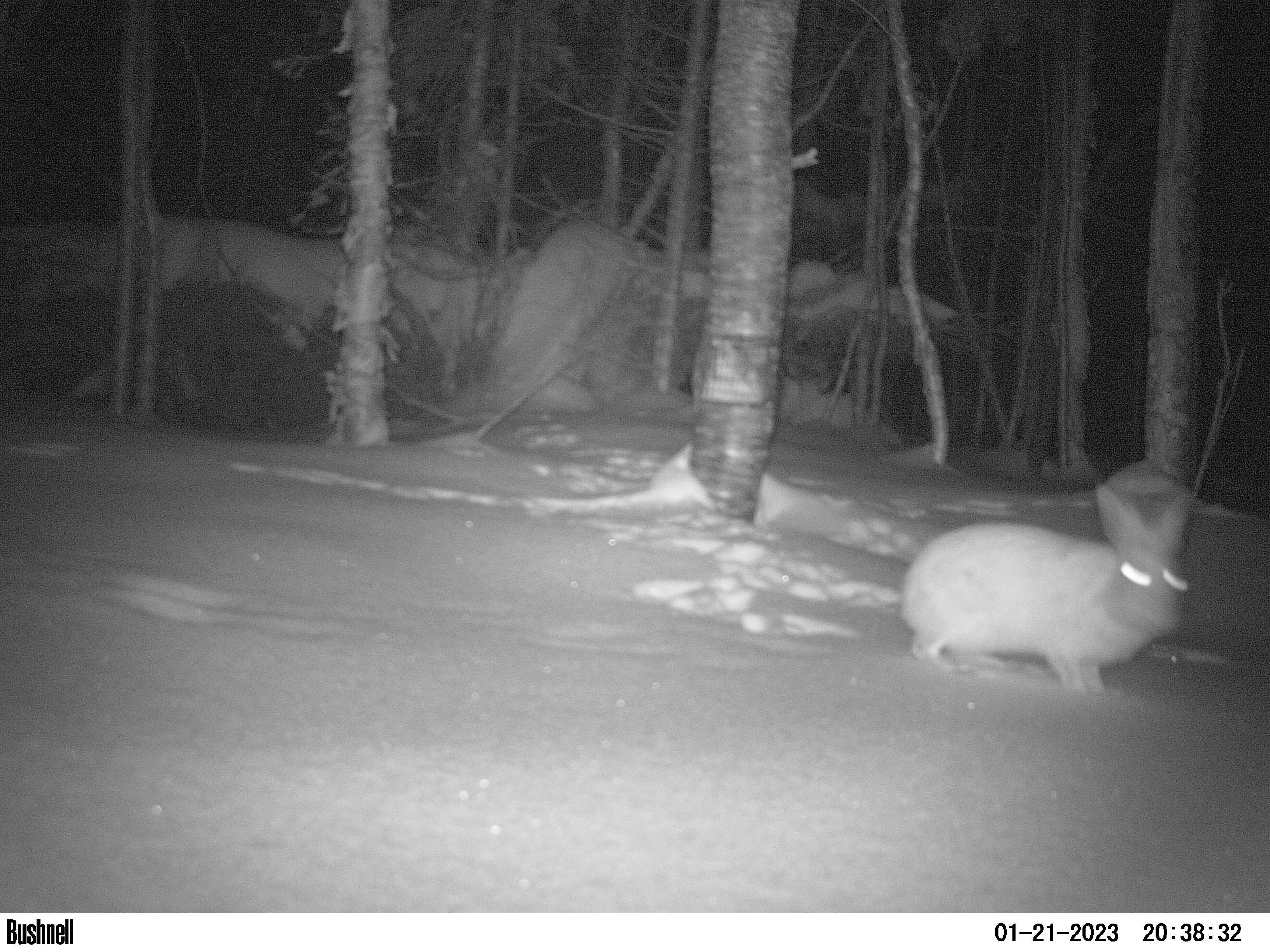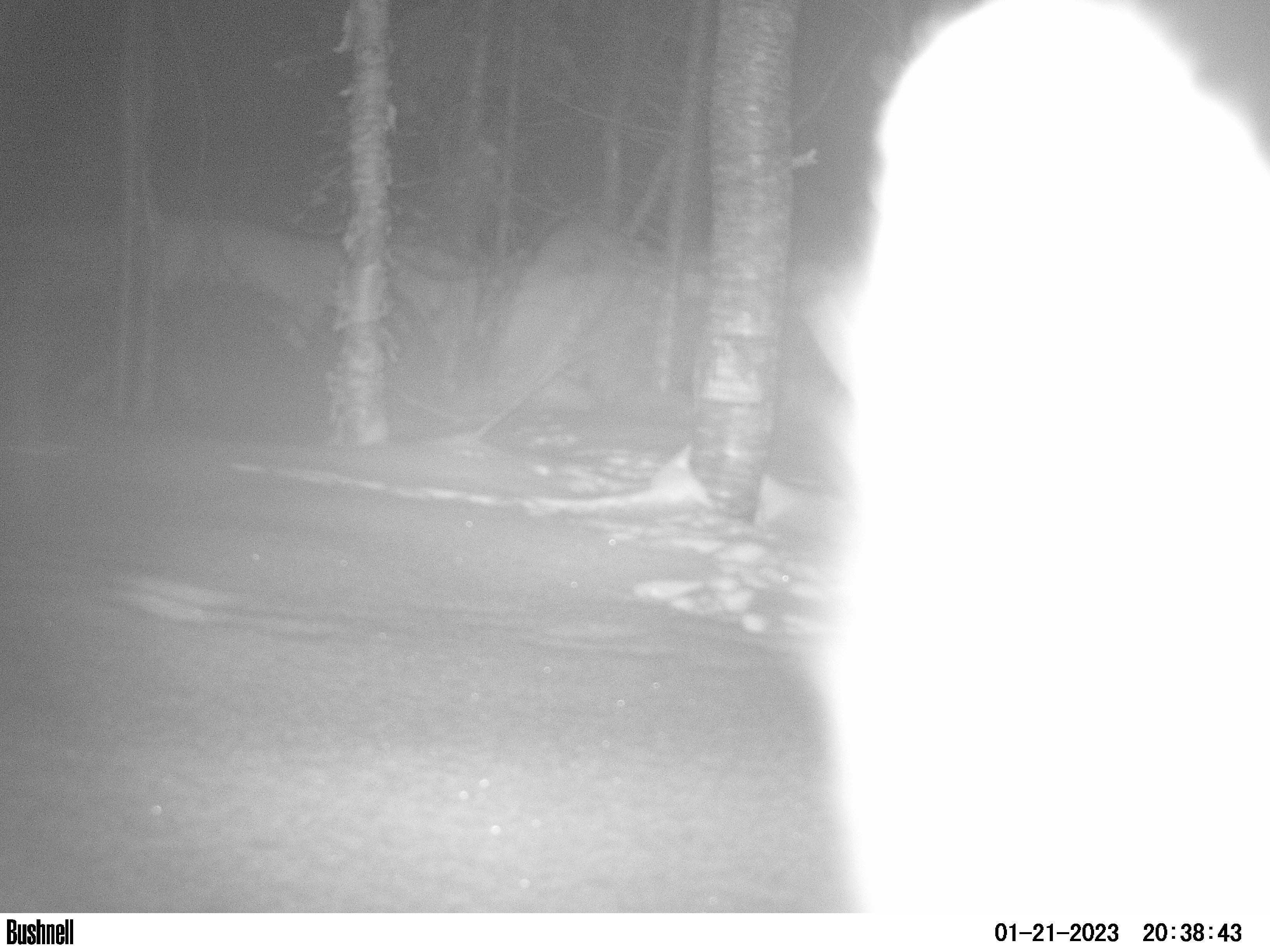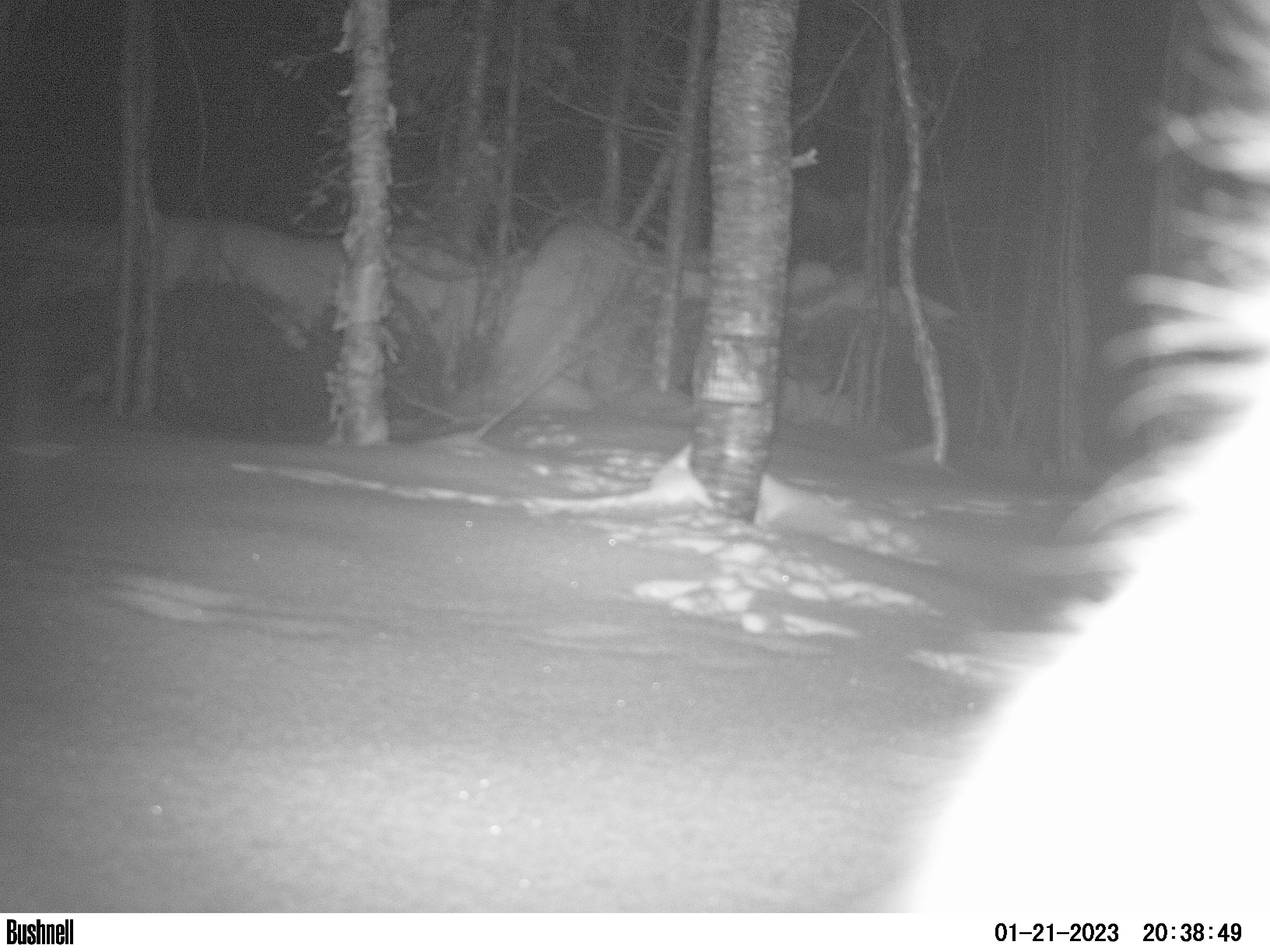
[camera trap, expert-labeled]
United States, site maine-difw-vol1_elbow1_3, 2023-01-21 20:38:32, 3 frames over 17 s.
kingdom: Animalia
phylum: Chordata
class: Mammalia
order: Lagomorpha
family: Leporidae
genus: Lepus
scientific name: Lepus americanus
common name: snowshoe hare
Snowshoe hare (Lepus americanus).